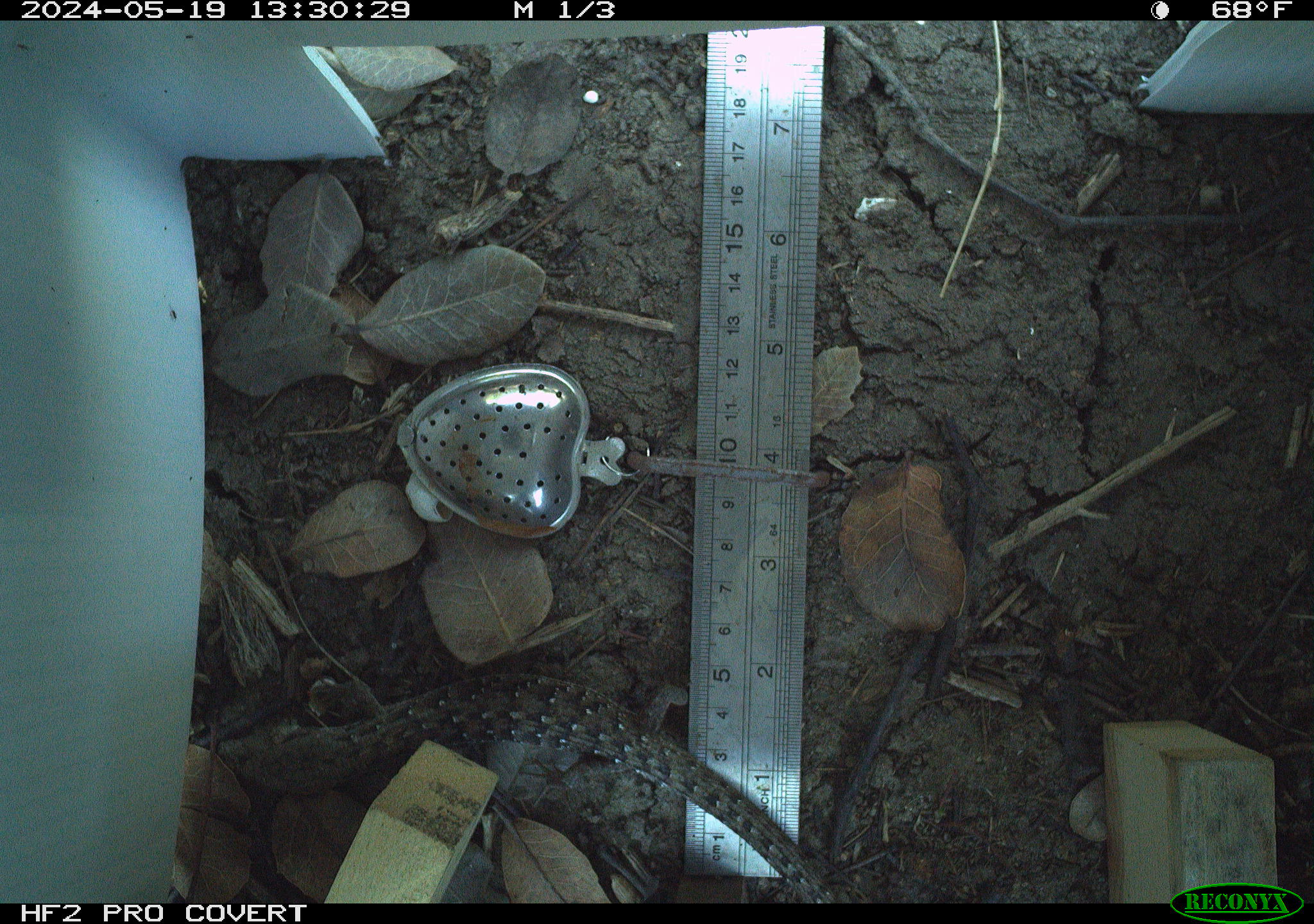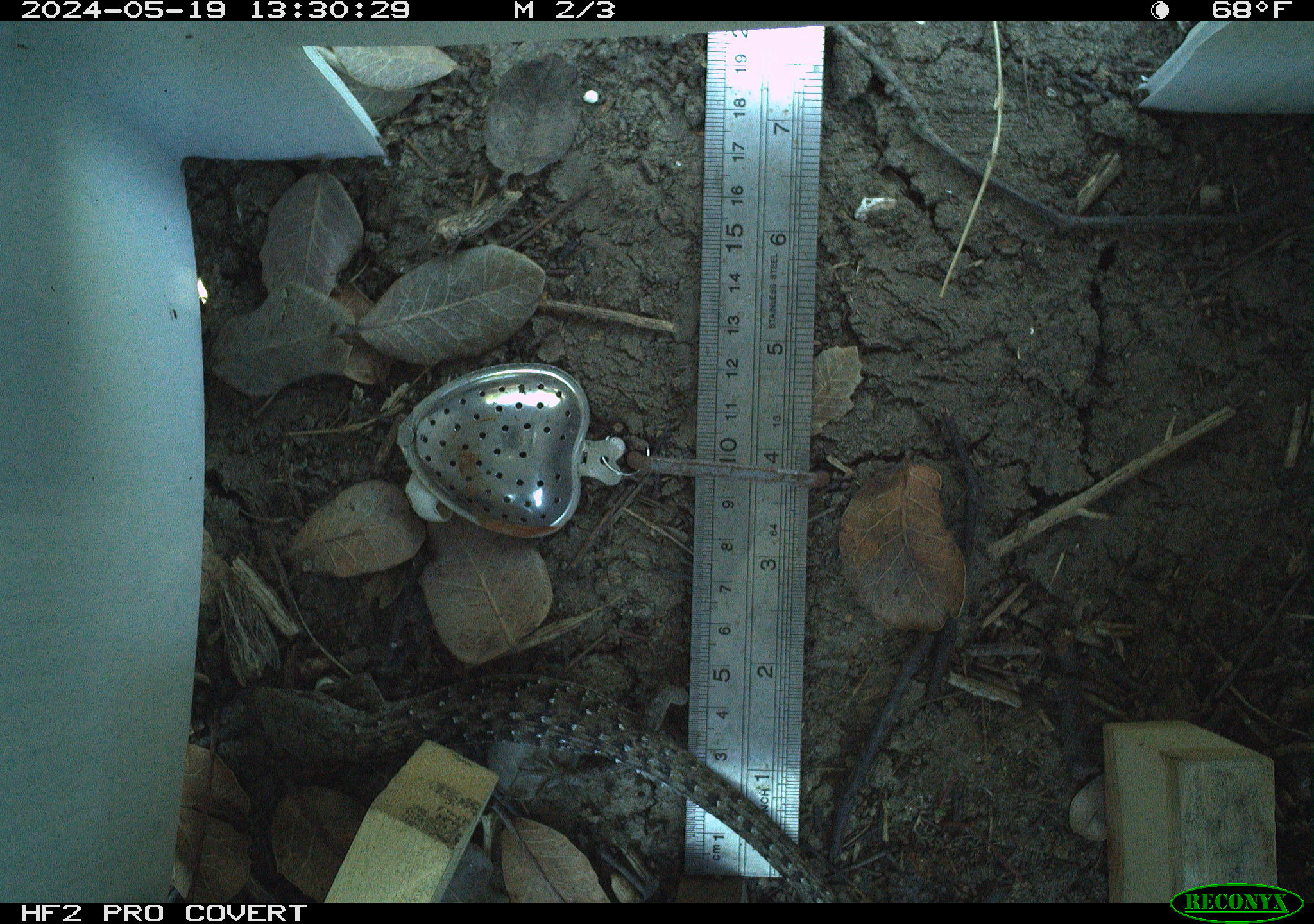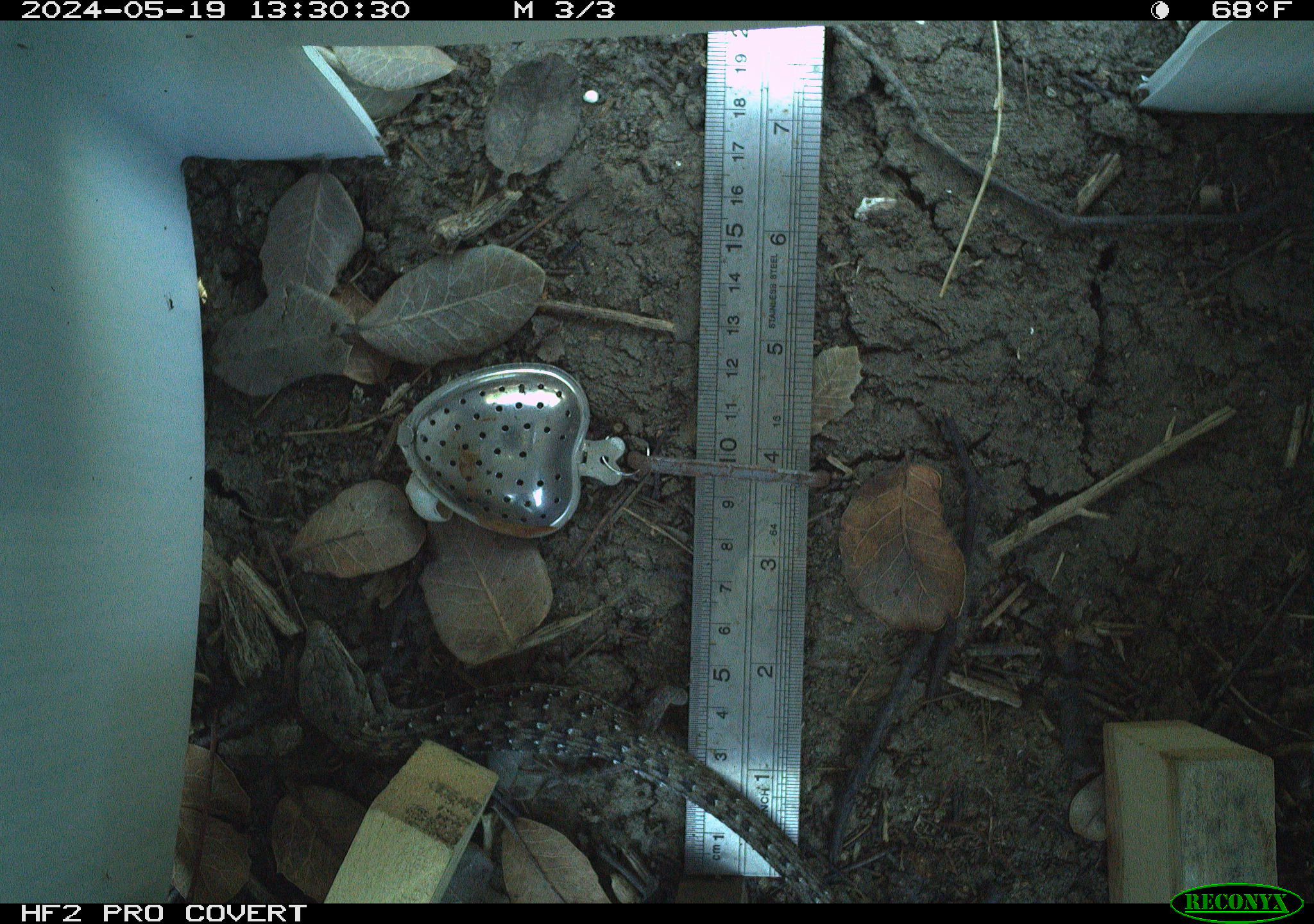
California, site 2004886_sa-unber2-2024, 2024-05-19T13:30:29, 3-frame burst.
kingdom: Animalia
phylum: Chordata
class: Reptilia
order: Squamata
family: Anguidae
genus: Elgaria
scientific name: Elgaria multicarinata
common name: southern alligator lizard